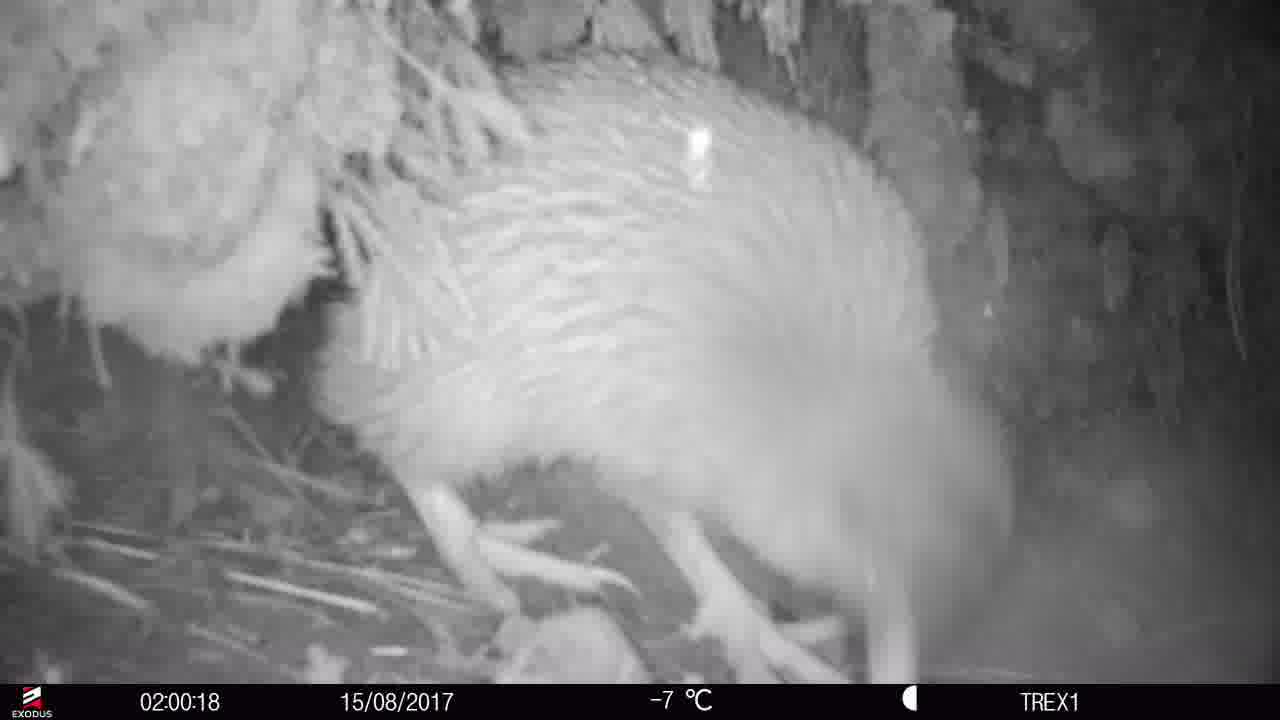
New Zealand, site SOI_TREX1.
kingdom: Animalia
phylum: Chordata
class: Aves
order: Apterygiformes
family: Apterygidae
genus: Apteryx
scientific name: Apteryx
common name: kiwi